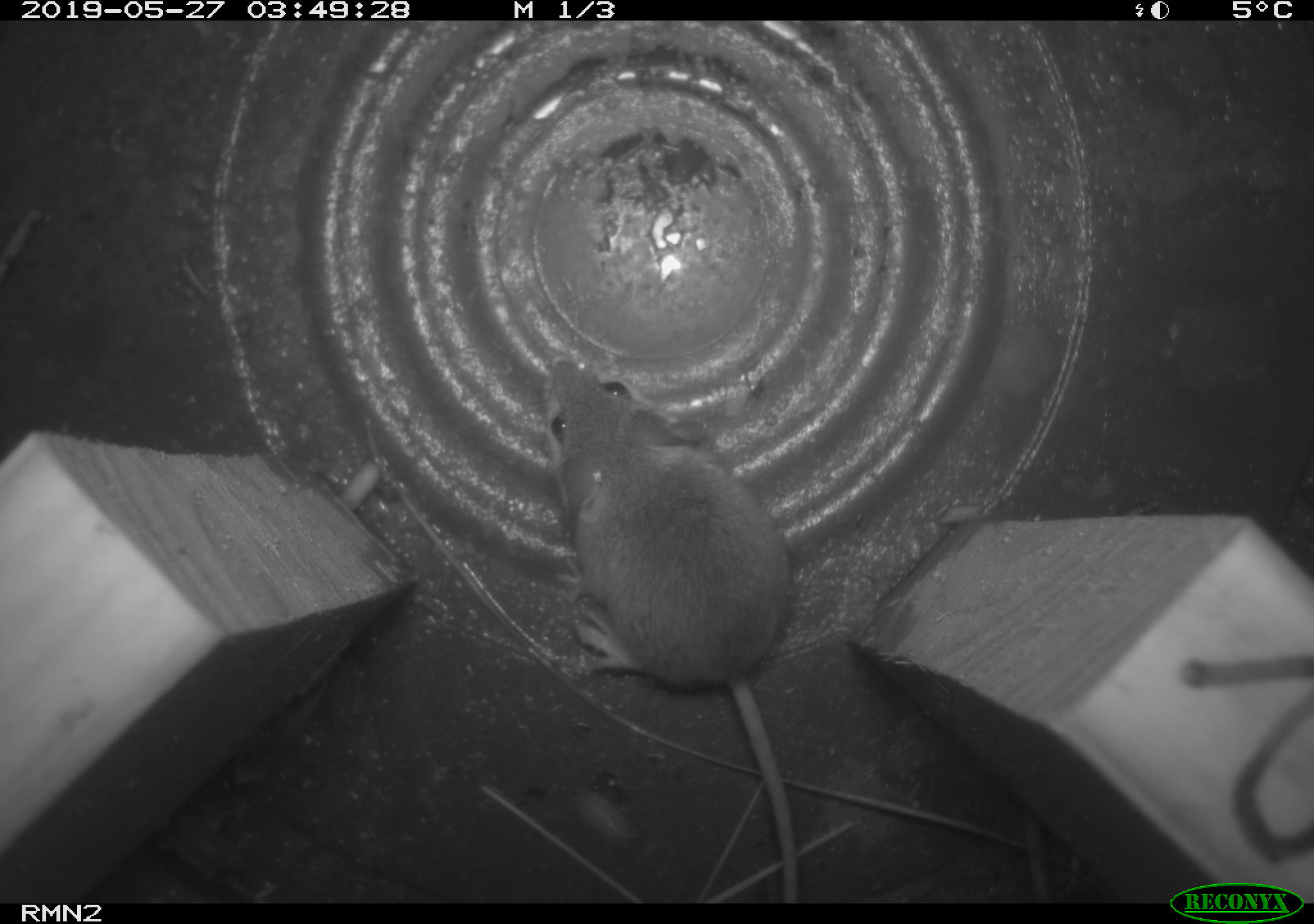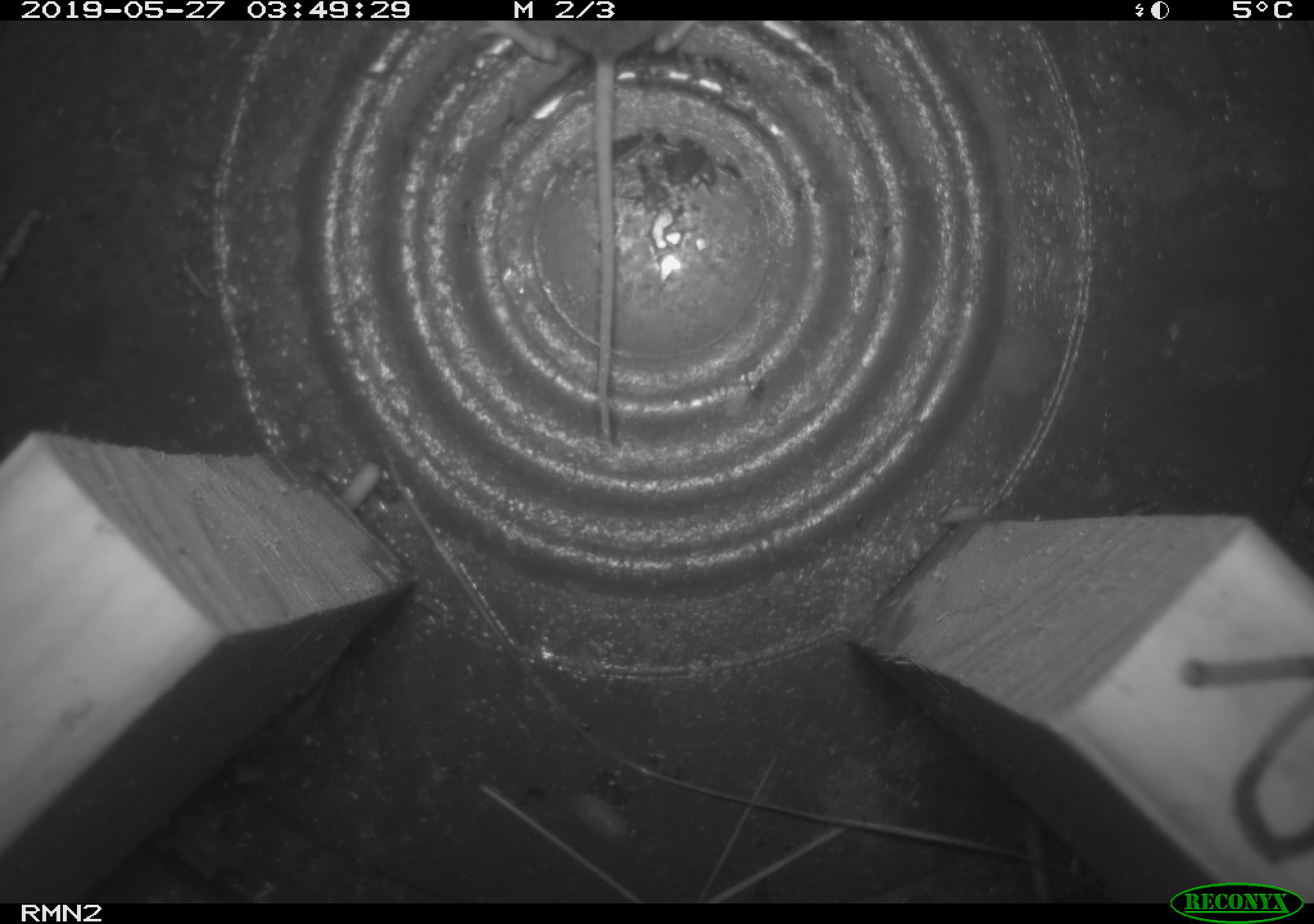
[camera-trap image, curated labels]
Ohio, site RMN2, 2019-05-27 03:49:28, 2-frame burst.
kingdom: Animalia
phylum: Chordata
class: Mammalia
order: Rodentia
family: Cricetidae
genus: Peromyscus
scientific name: Peromyscus leucopus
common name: white-footed mouse